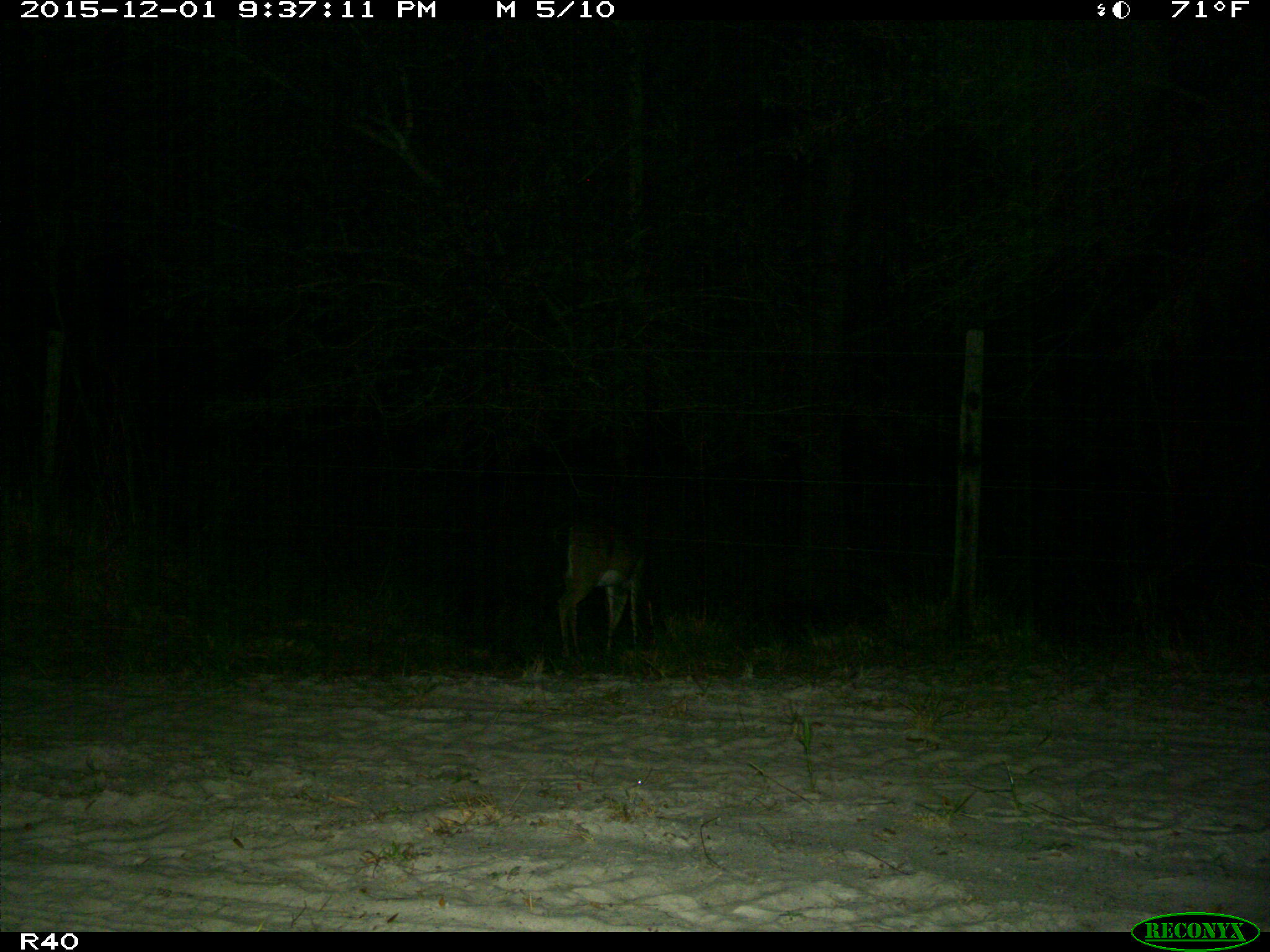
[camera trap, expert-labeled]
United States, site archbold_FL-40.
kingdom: Animalia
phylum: Chordata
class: Mammalia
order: Artiodactyla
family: Cervidae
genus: Odocoileus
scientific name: Odocoileus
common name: deer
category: unidentified deer